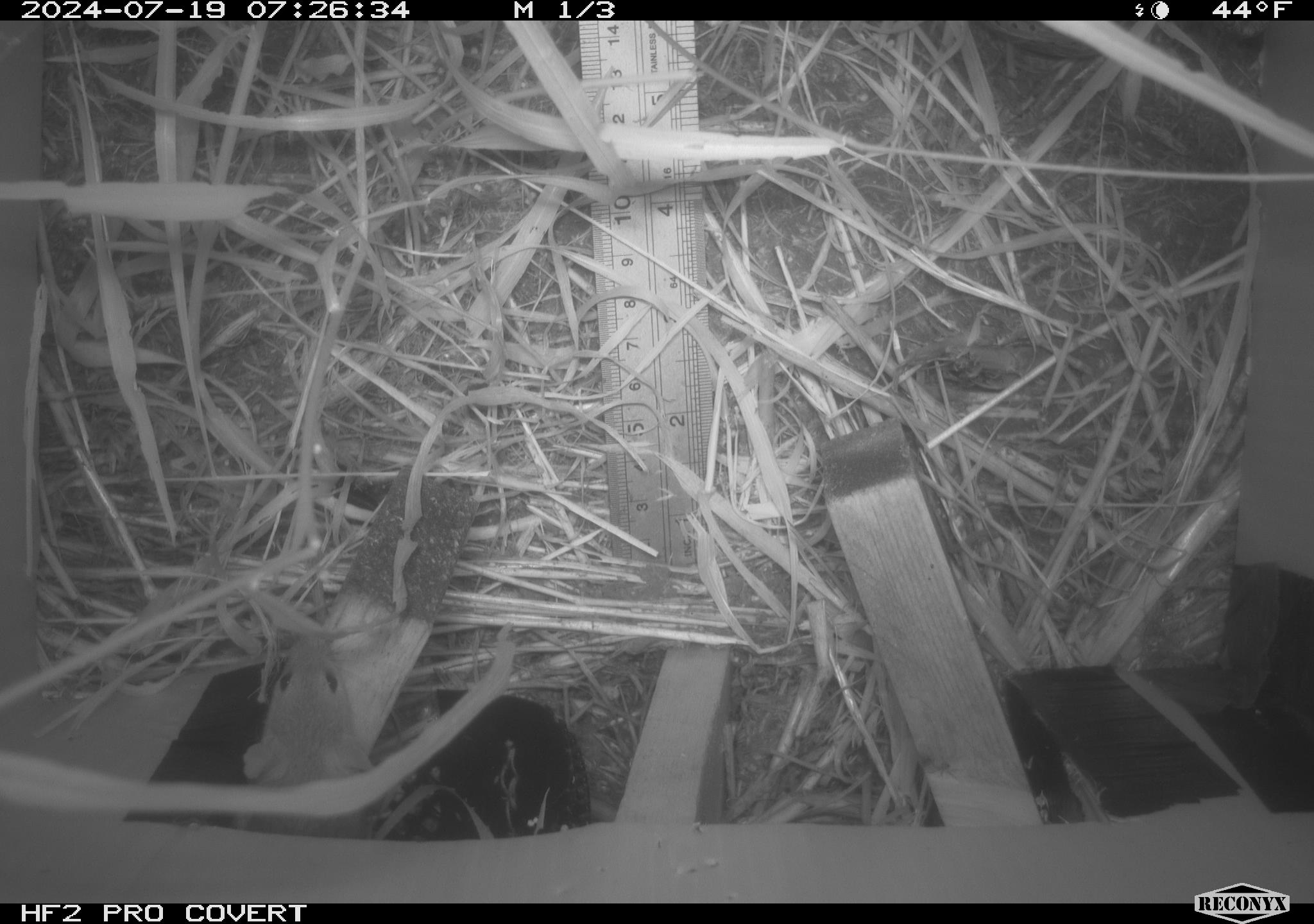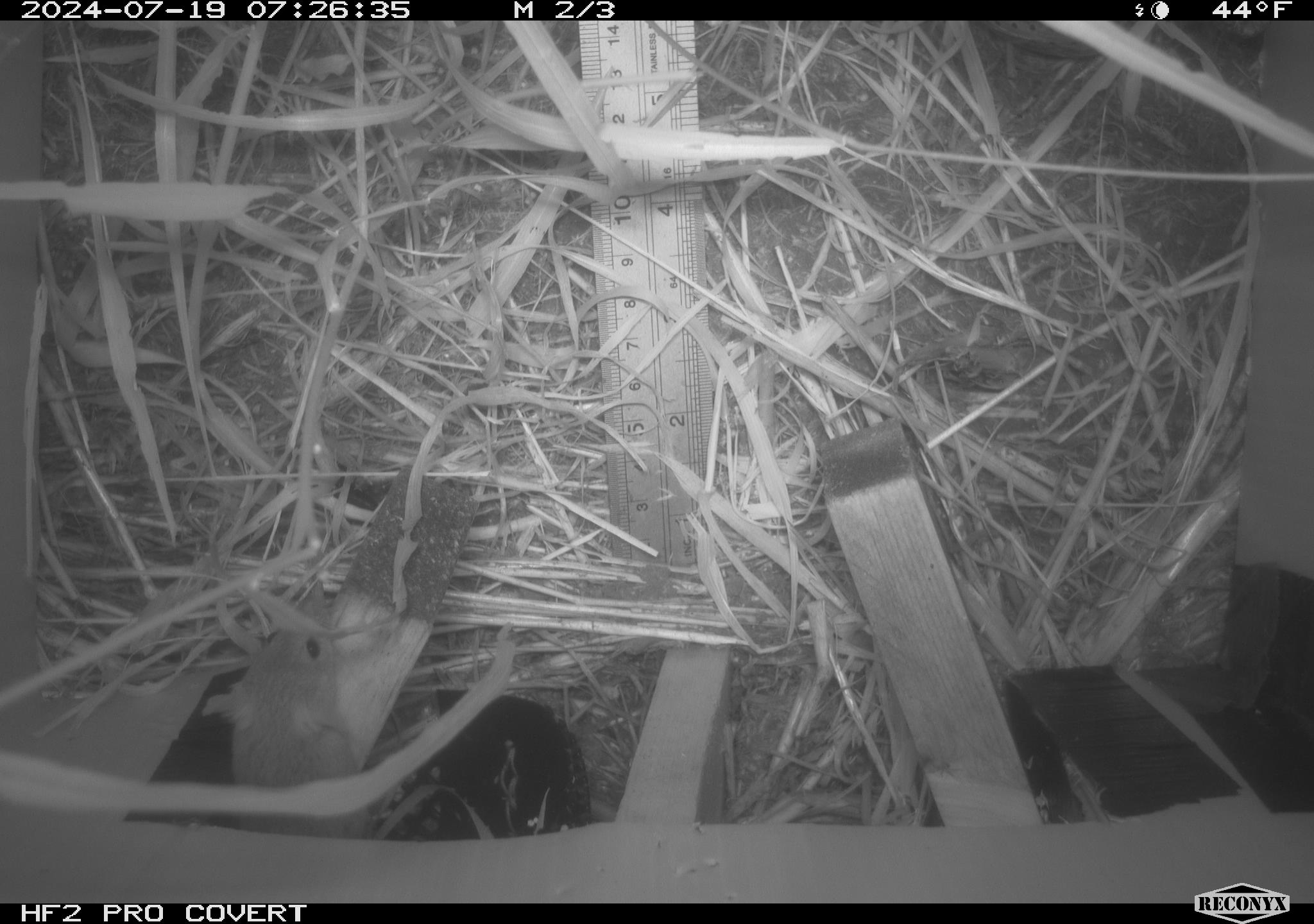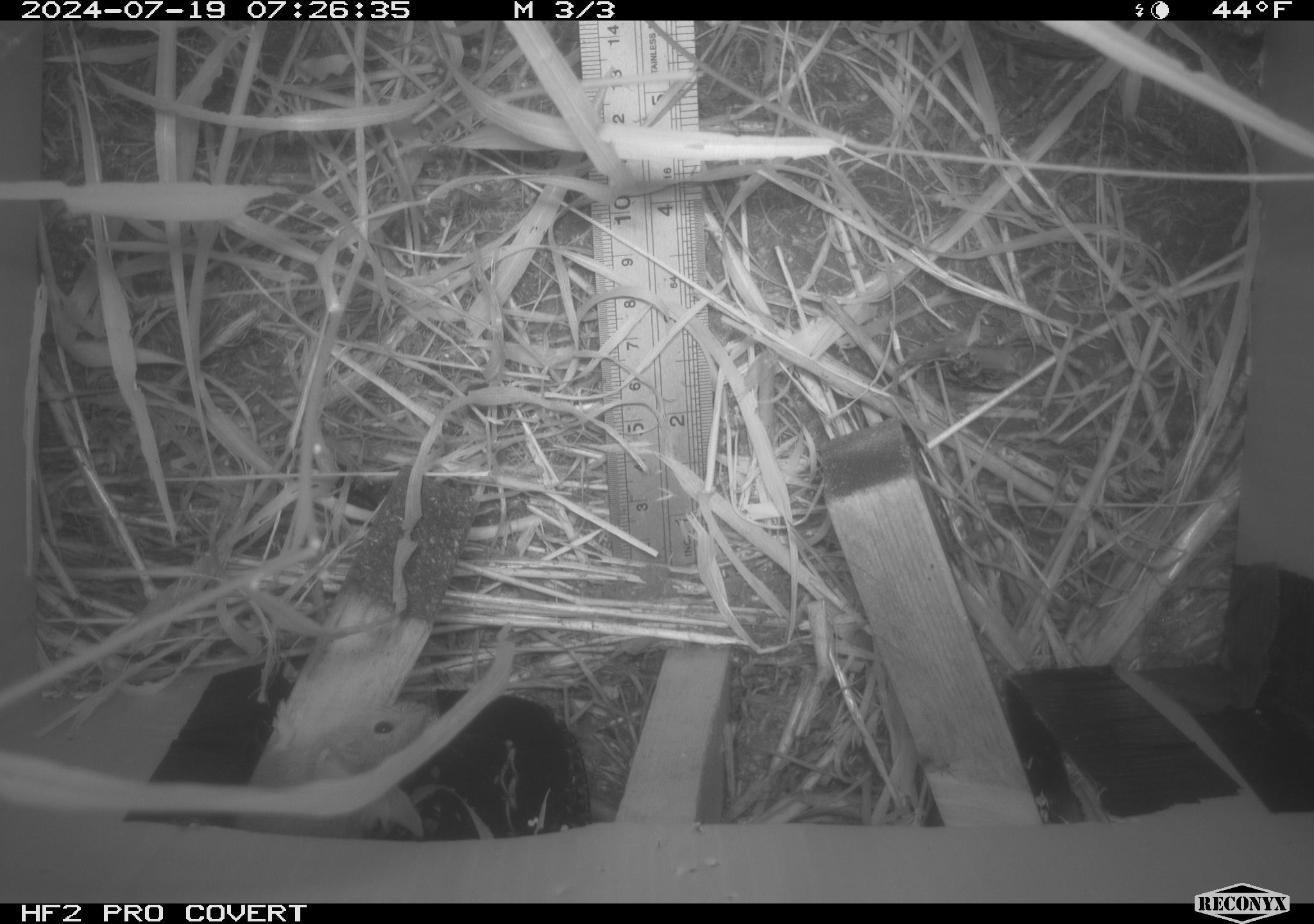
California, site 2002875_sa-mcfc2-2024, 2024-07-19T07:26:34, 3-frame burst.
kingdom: Animalia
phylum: Chordata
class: Mammalia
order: Rodentia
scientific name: Rodentia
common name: rodent